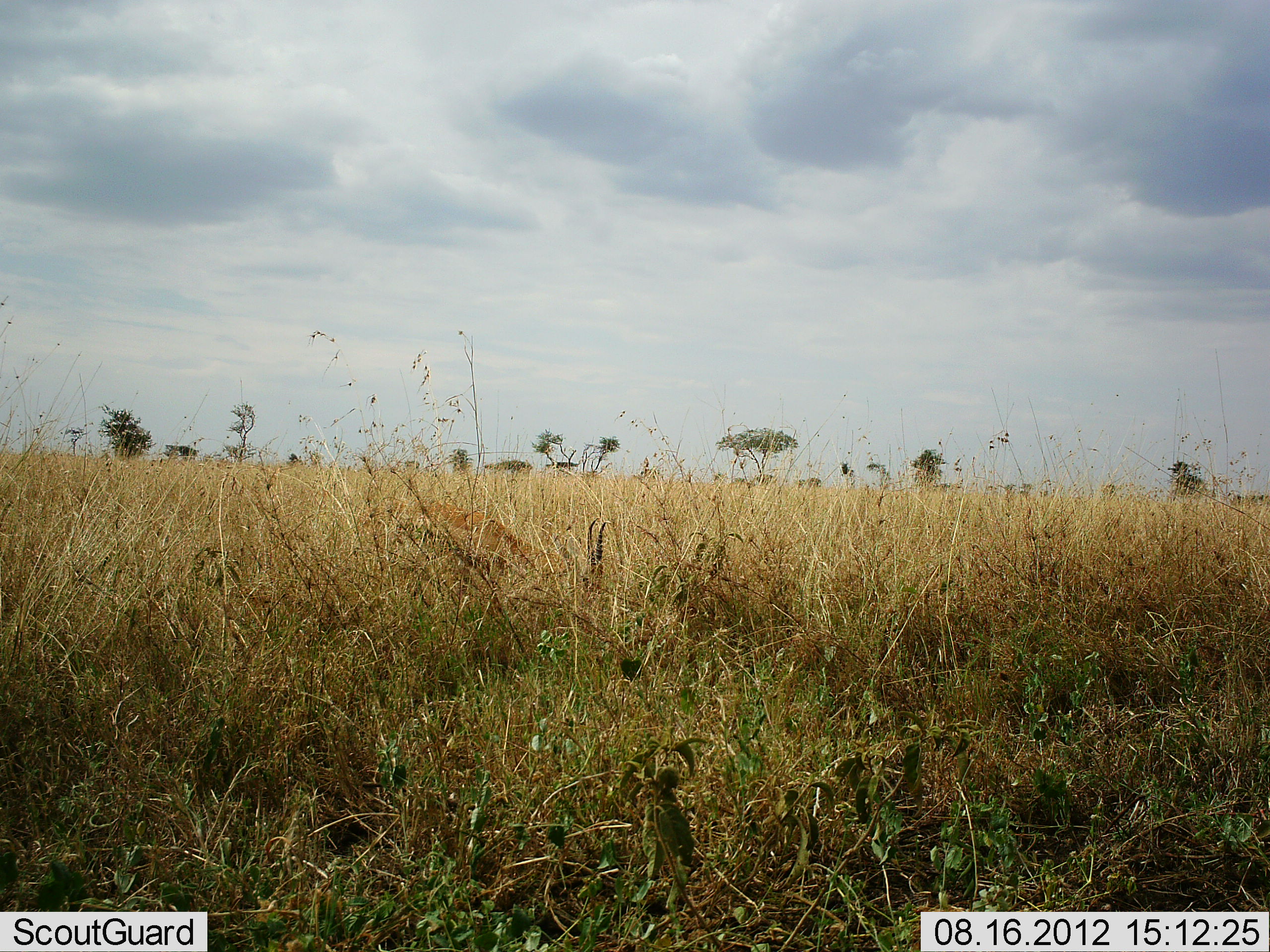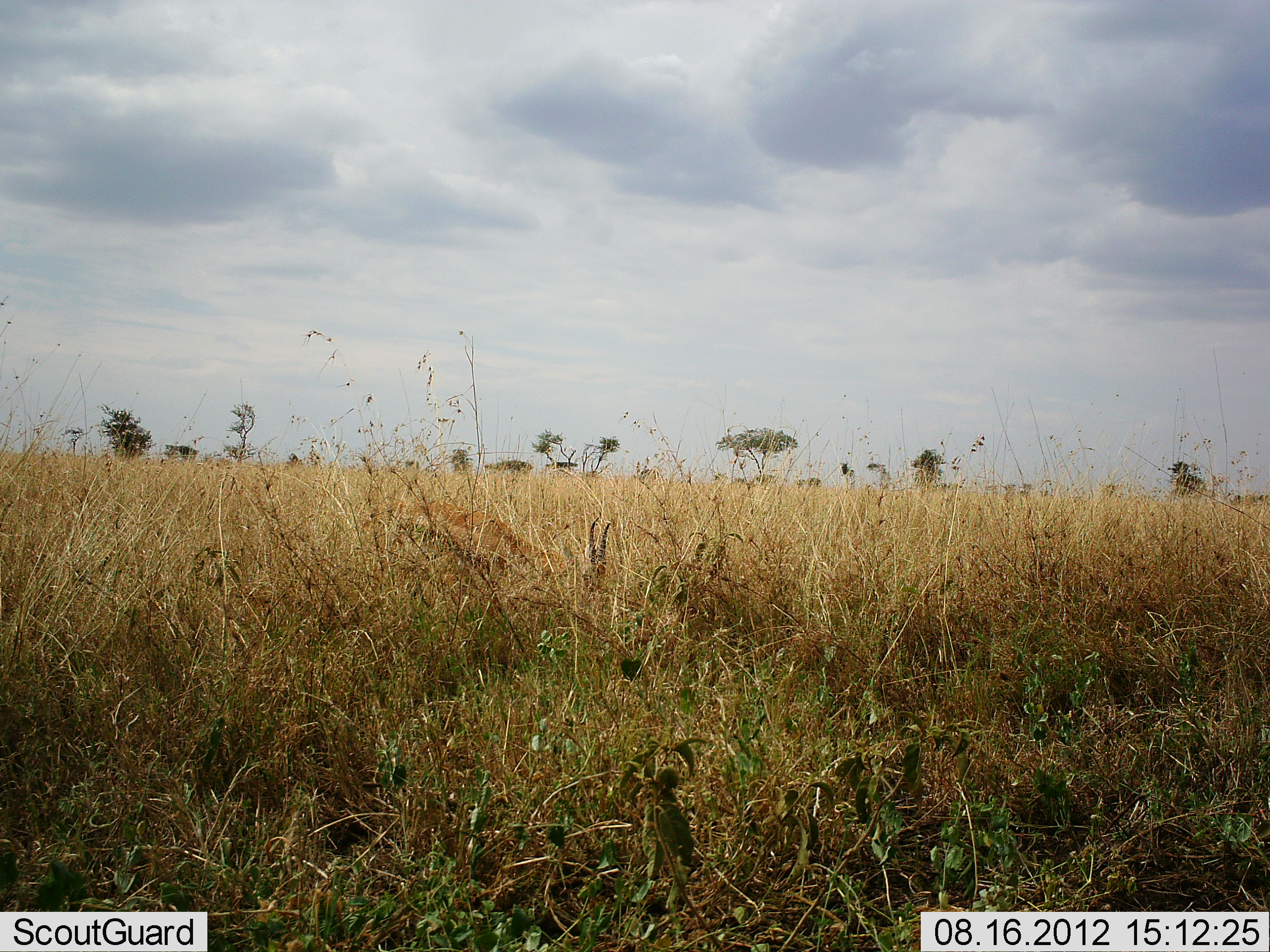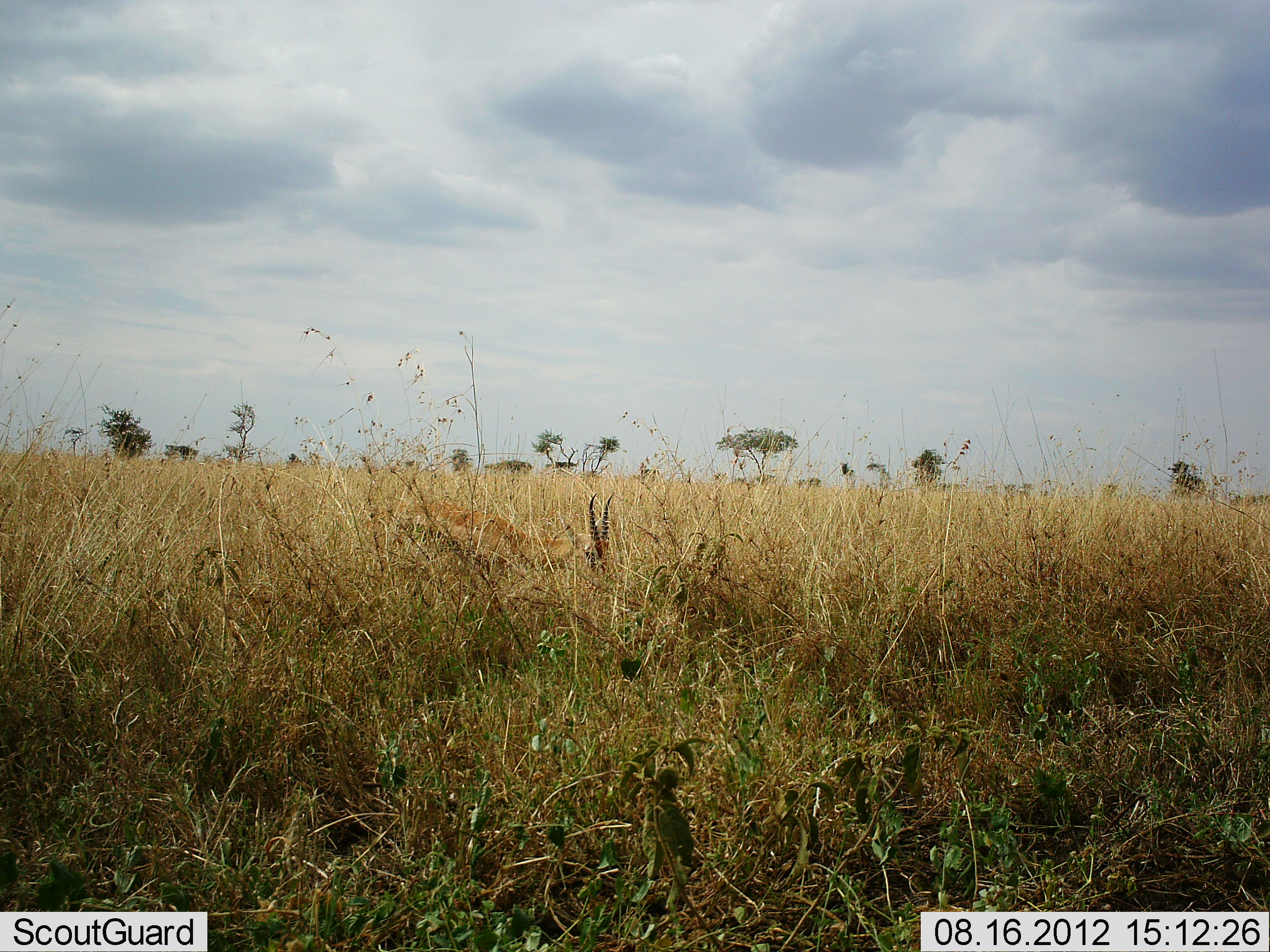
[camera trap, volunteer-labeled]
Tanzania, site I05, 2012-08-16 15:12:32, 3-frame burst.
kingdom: Animalia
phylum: Chordata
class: Mammalia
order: Artiodactyla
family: Bovidae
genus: Eudorcas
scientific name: Eudorcas thomsonii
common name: thomson's gazelle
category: gazellethomsons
Gazellethomsons (thomson's gazelle) (Eudorcas thomsonii), count 1. Behavior (volunteer vote fractions): standing 9%, resting 0%, moving 0%, interacting 0%. Young present (vote fraction): 0%. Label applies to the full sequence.